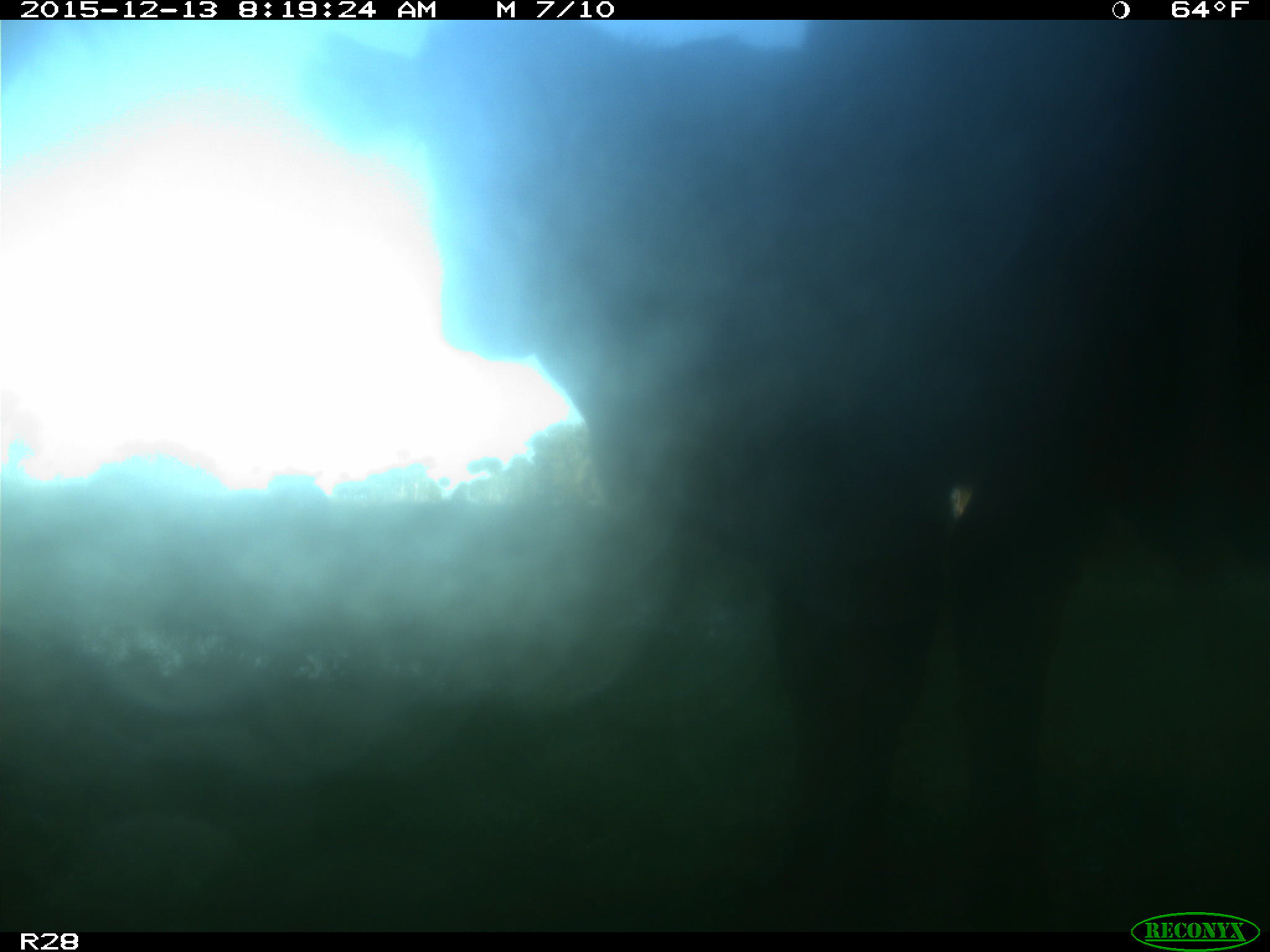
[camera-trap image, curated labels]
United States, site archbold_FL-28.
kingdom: Animalia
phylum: Chordata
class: Mammalia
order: Artiodactyla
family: Bovidae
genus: Bos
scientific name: Bos taurus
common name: domestic cow